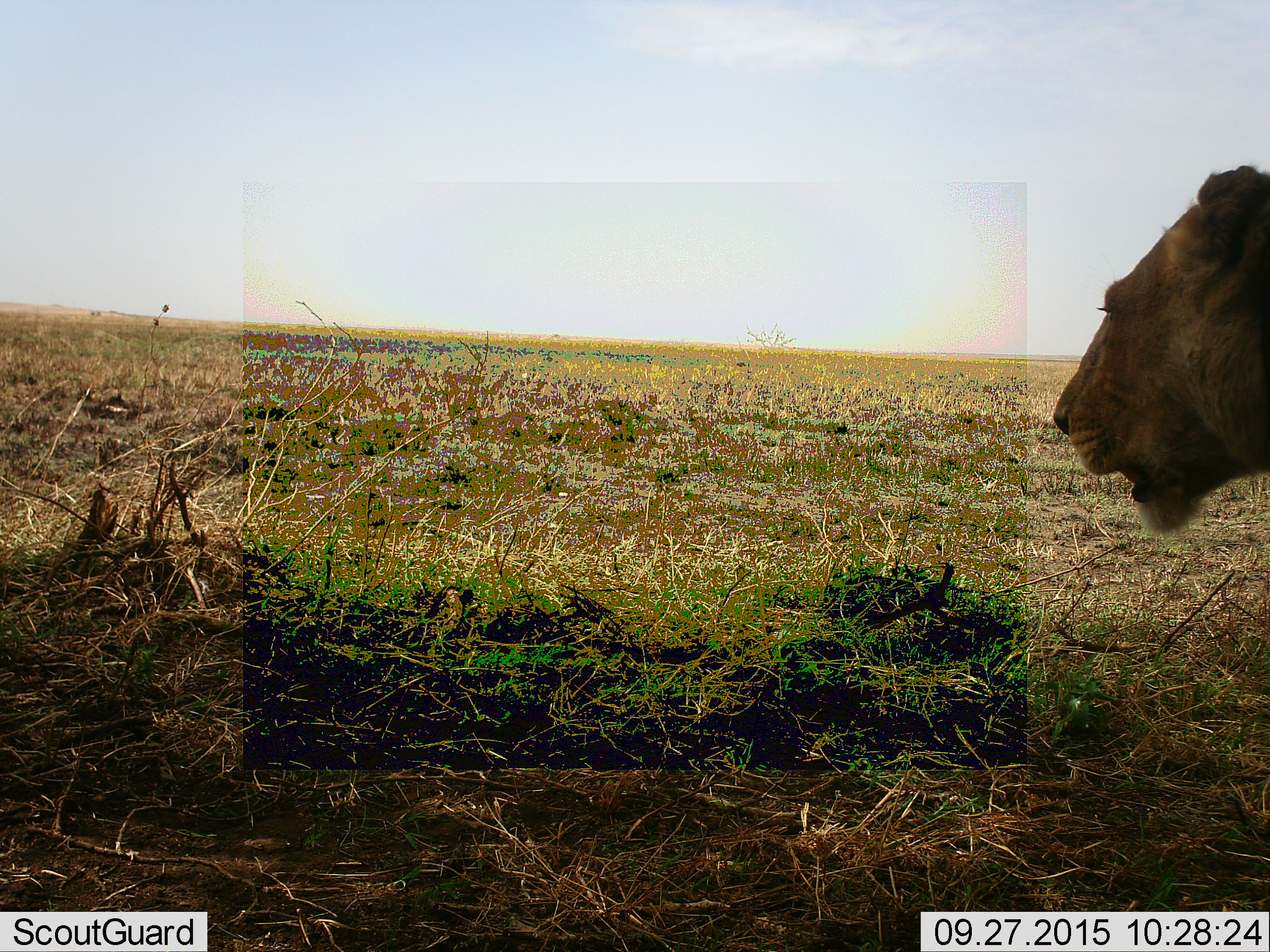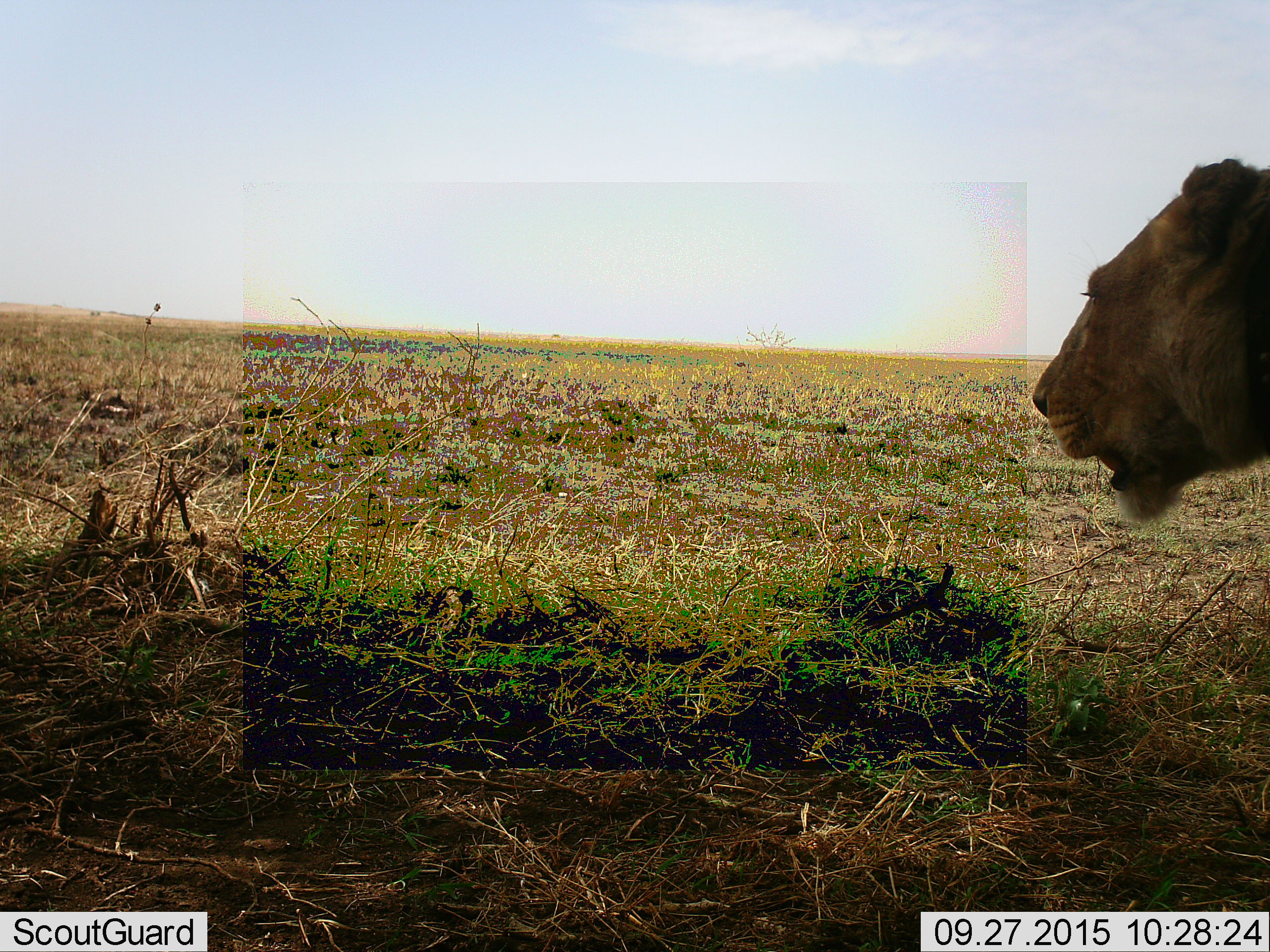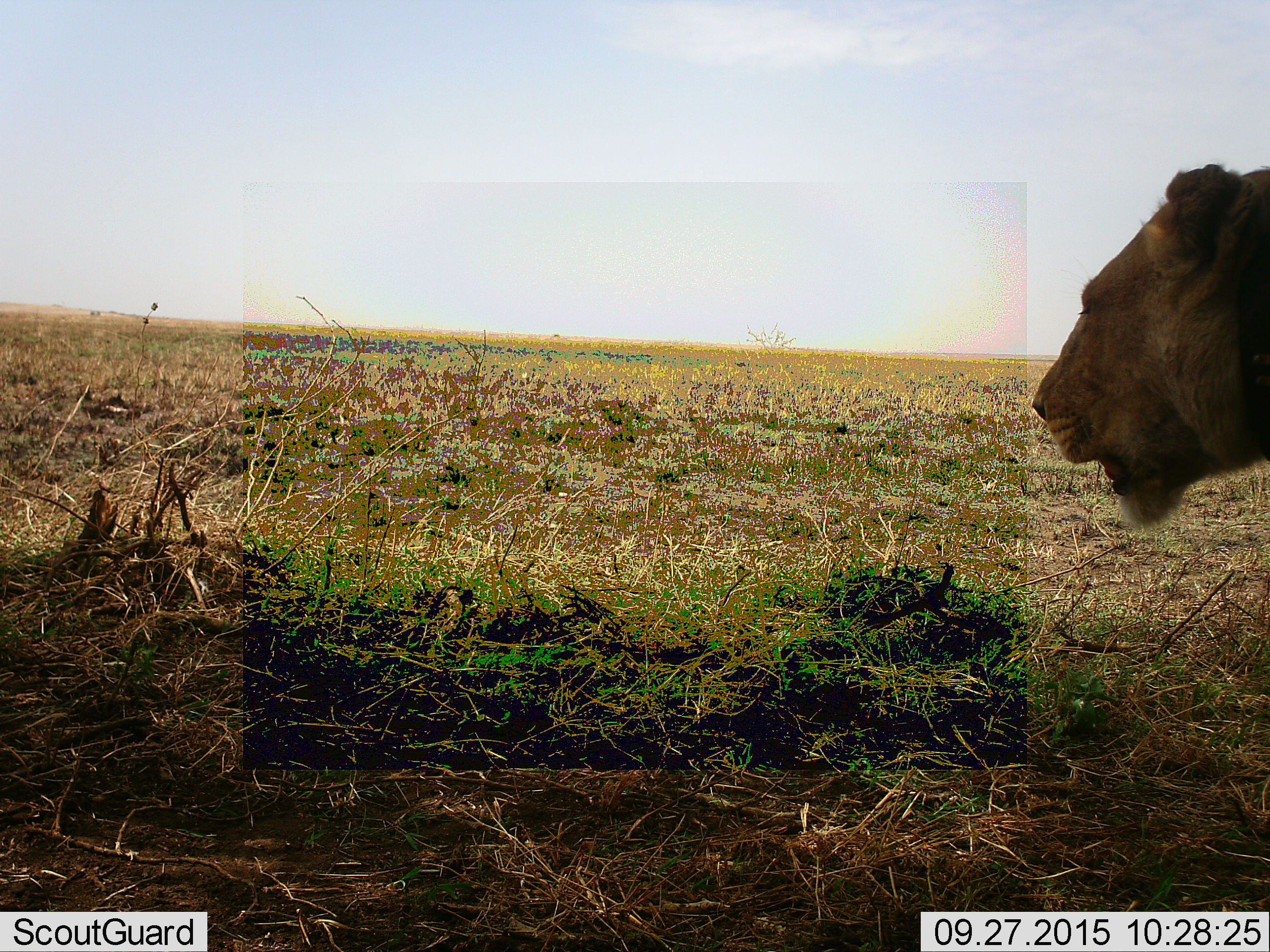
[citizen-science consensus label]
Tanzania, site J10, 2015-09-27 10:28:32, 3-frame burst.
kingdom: Animalia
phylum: Chordata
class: Mammalia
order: Carnivora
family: Felidae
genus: Panthera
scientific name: Panthera leo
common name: lion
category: lionfemale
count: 1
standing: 88%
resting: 0%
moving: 12%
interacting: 0%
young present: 0%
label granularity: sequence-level